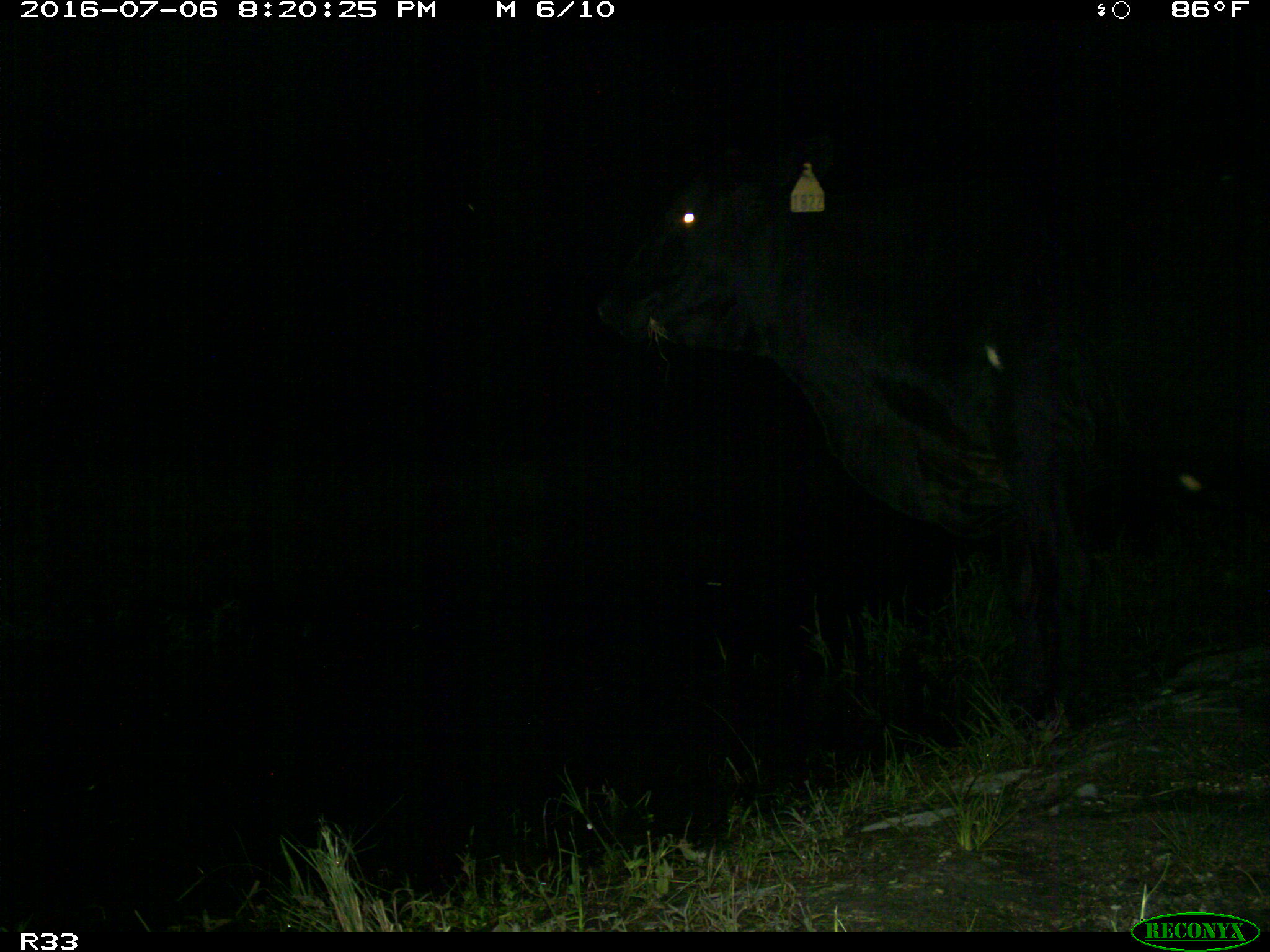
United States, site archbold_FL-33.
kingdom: Animalia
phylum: Chordata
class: Mammalia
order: Artiodactyla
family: Bovidae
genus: Bos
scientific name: Bos taurus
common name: domestic cow